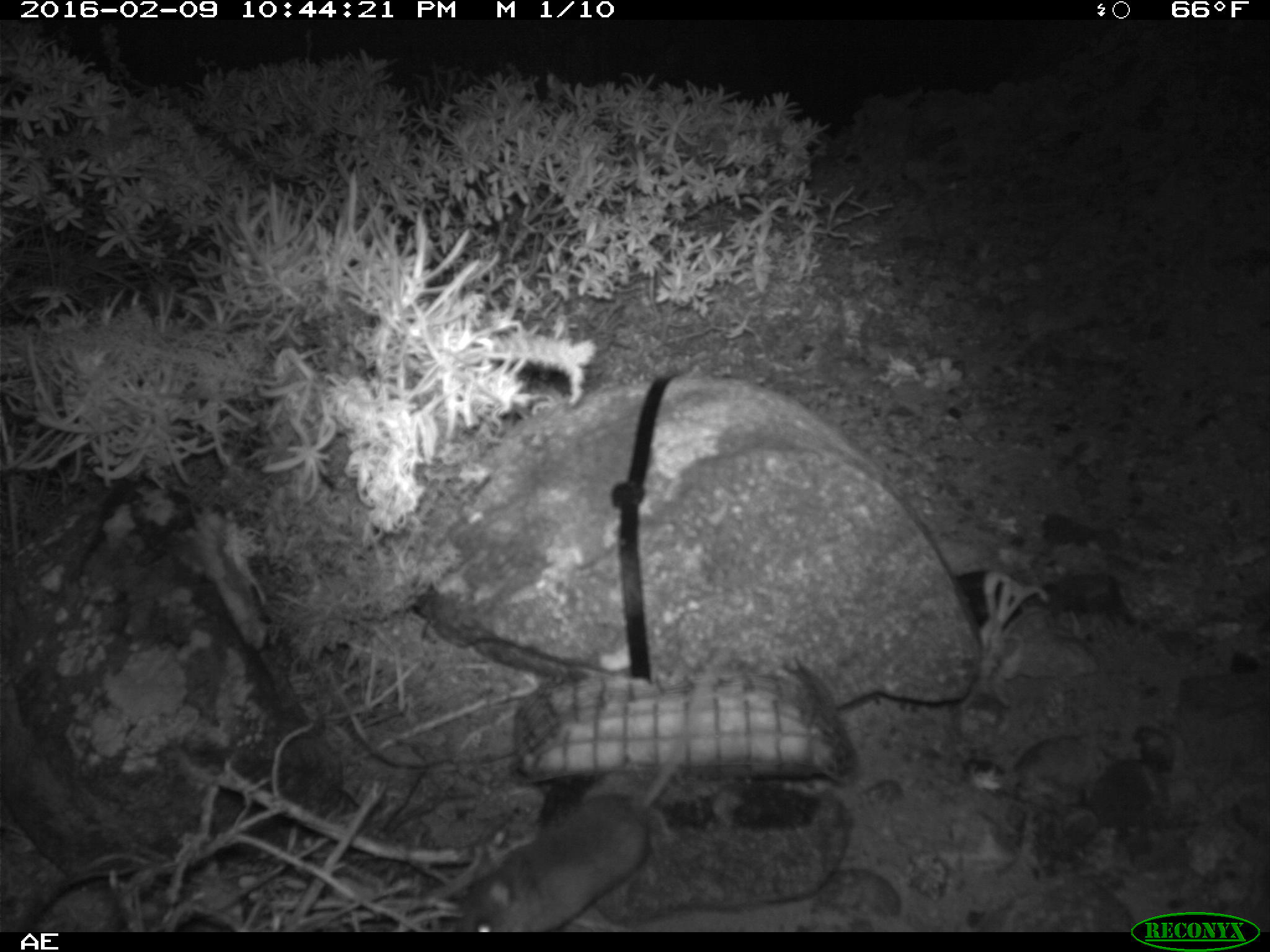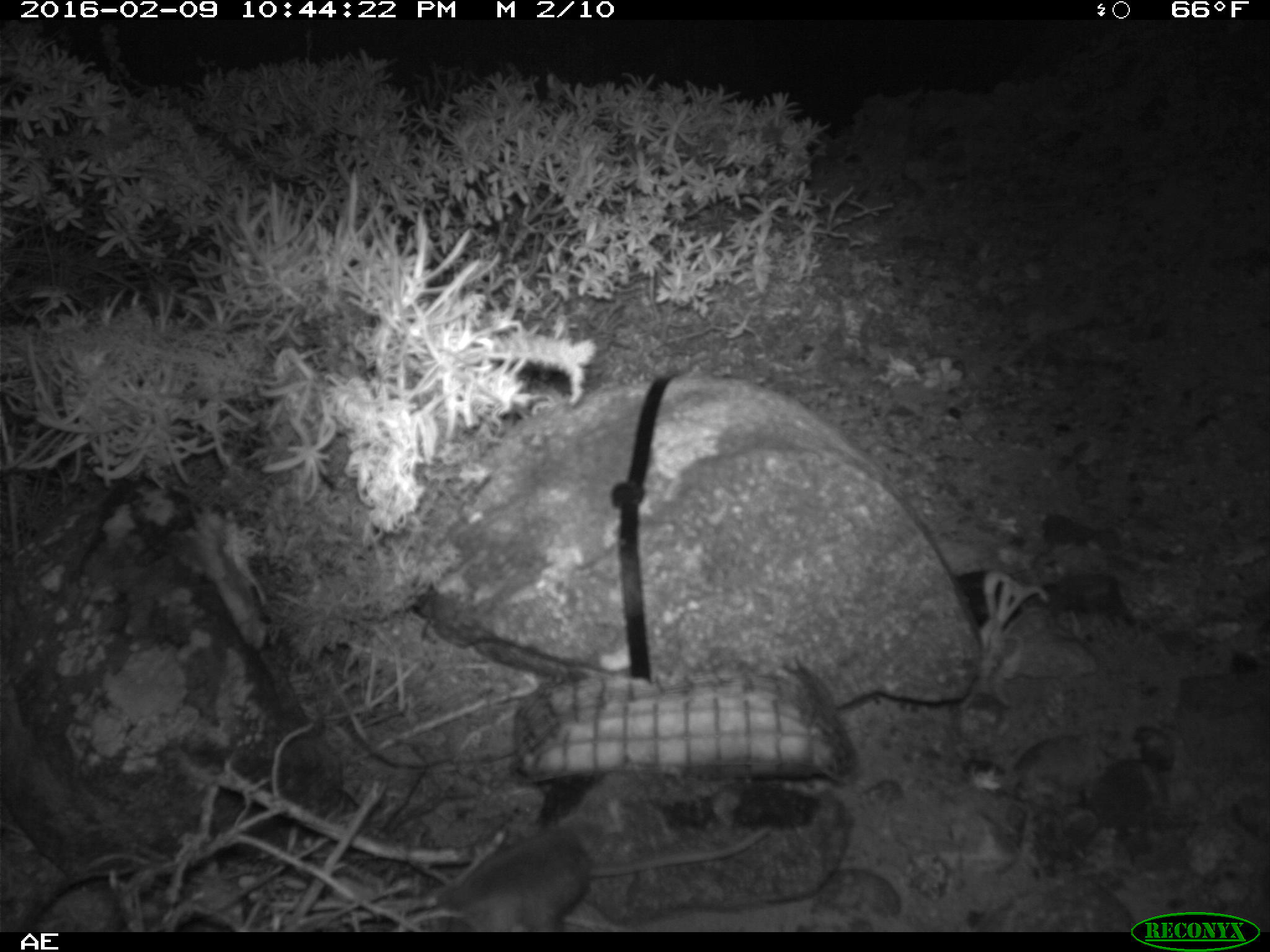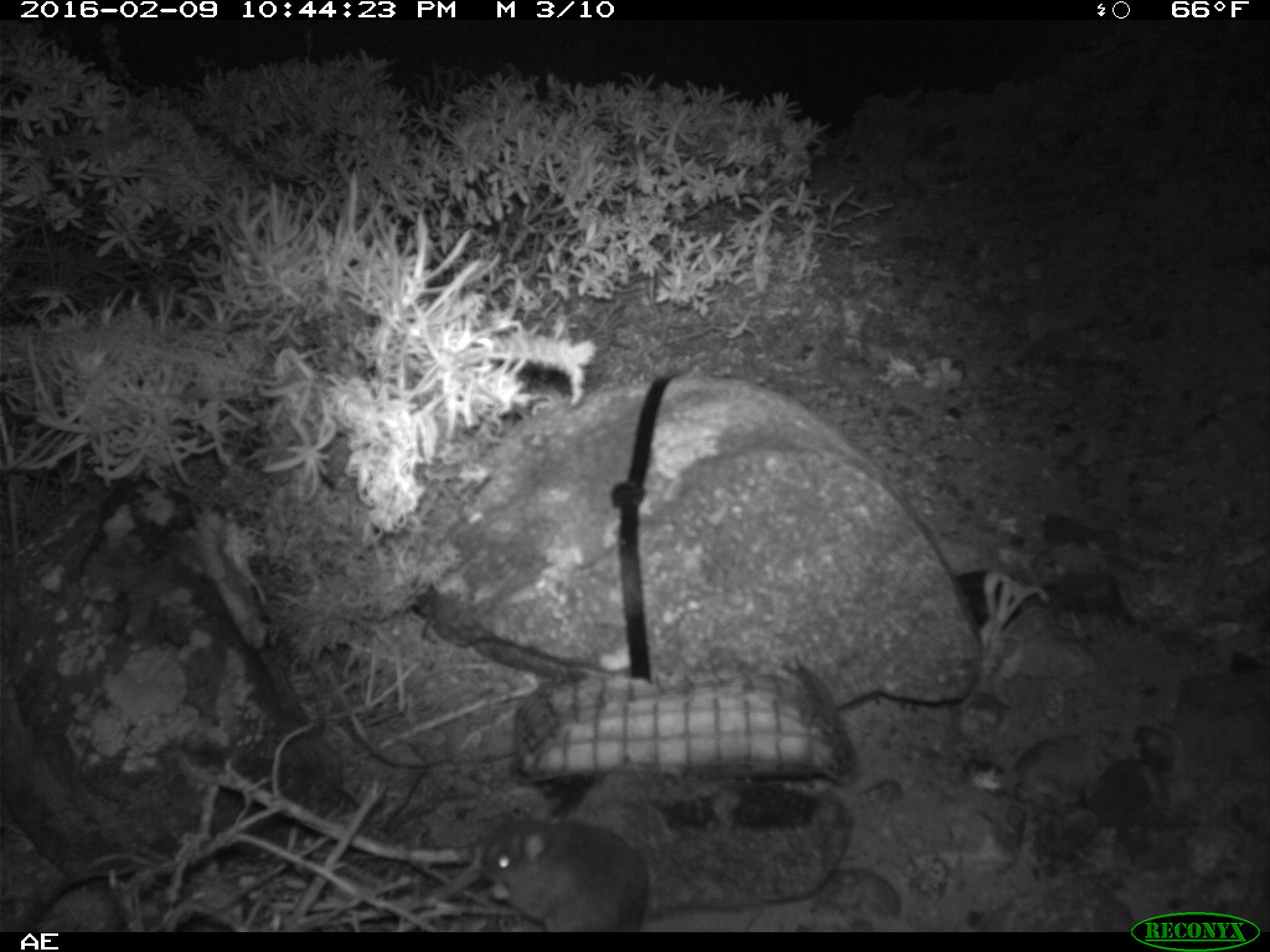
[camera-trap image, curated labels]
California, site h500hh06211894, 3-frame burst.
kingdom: Animalia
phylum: Chordata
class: Mammalia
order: Rodentia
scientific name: Rodentia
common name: rodent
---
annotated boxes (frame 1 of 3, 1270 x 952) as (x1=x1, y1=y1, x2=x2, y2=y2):
rodent: (x1=453, y1=646, x2=727, y2=933)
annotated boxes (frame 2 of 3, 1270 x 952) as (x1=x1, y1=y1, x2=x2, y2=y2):
rodent: (x1=427, y1=822, x2=770, y2=931)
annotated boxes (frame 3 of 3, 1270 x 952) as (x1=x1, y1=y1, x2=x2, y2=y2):
rodent: (x1=479, y1=799, x2=648, y2=933)